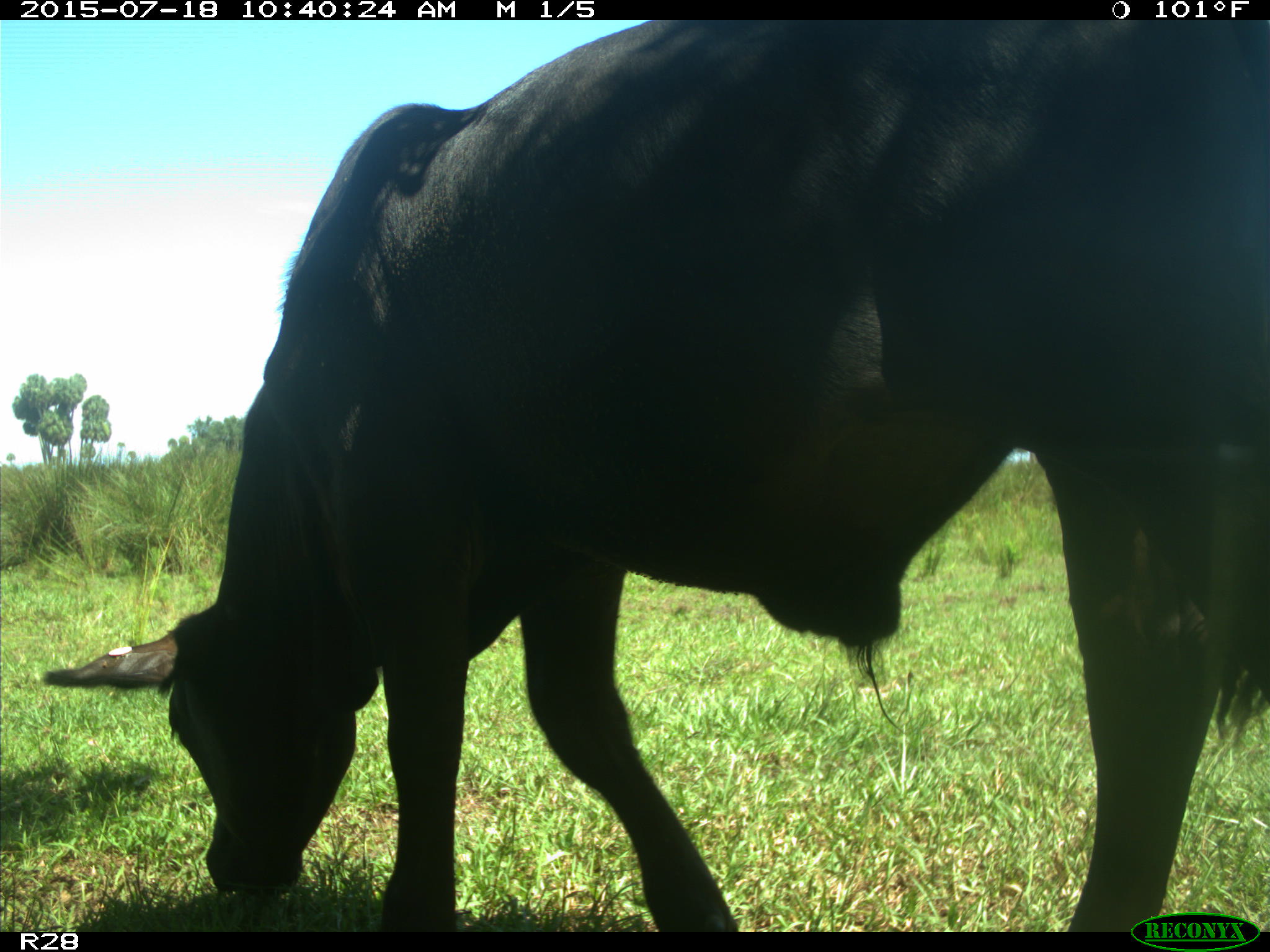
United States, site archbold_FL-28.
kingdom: Animalia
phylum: Chordata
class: Mammalia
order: Artiodactyla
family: Bovidae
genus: Bos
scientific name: Bos taurus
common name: domestic cow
Bos taurus (domestic cow).